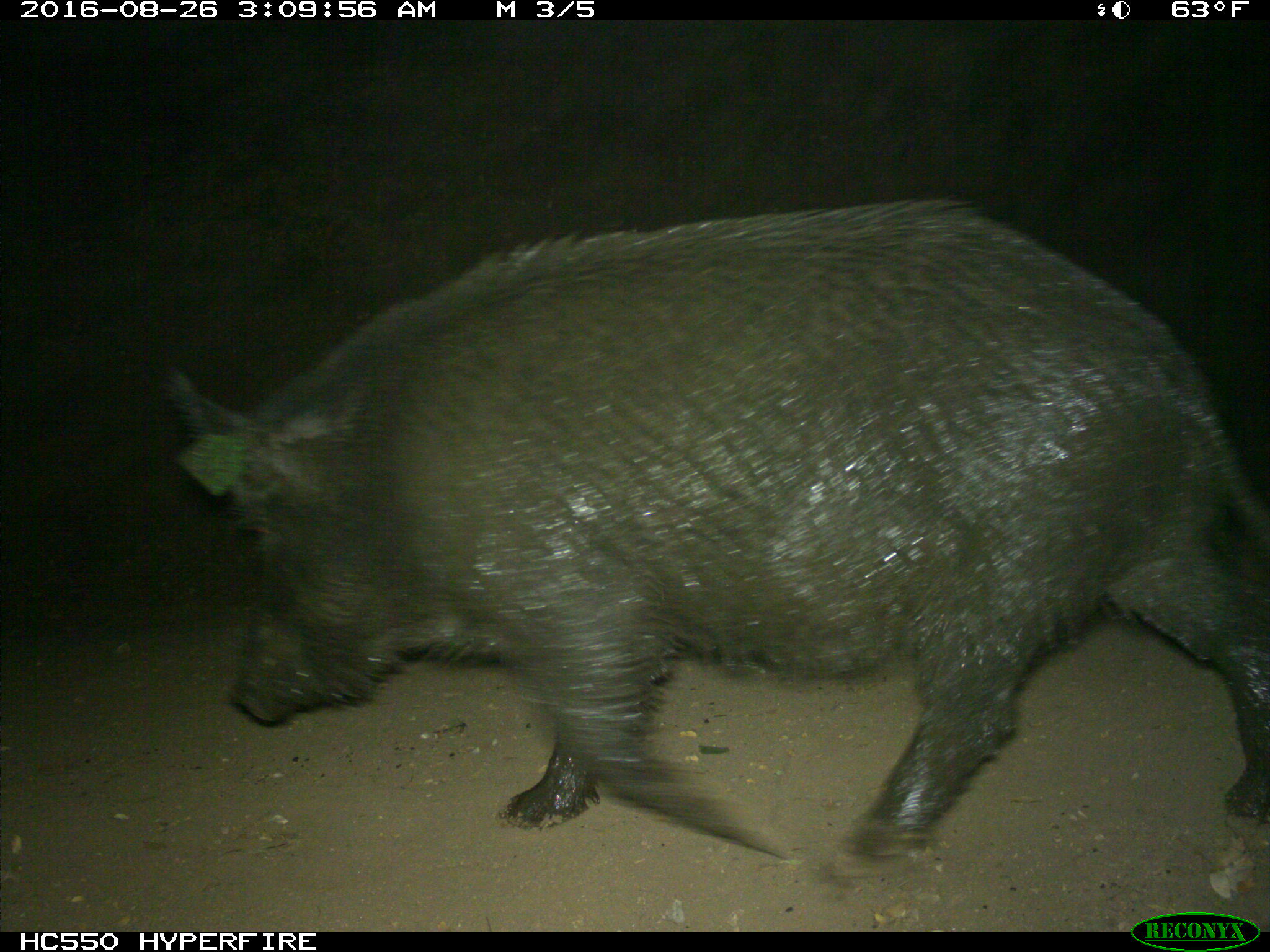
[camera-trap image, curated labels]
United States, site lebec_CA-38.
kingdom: Animalia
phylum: Chordata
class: Mammalia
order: Artiodactyla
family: Suidae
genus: Sus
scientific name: Sus scrofa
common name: wild boar